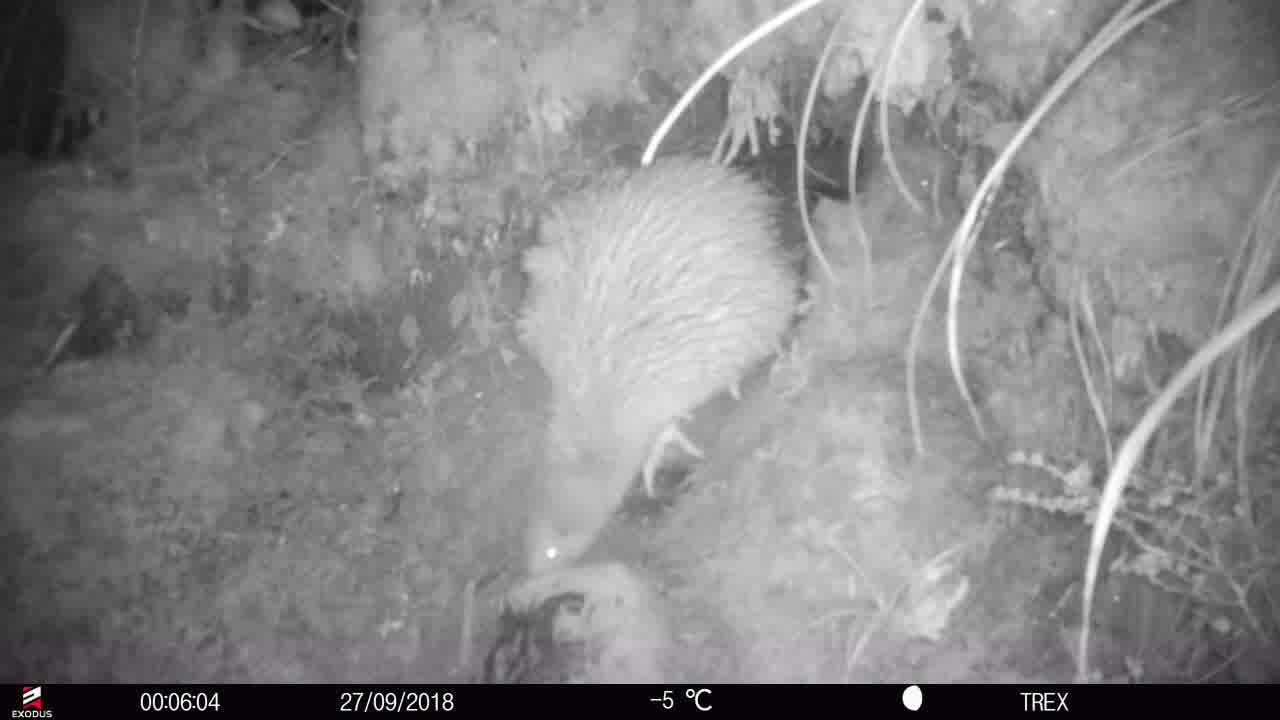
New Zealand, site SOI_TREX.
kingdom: Animalia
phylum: Chordata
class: Aves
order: Apterygiformes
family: Apterygidae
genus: Apteryx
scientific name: Apteryx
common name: kiwi